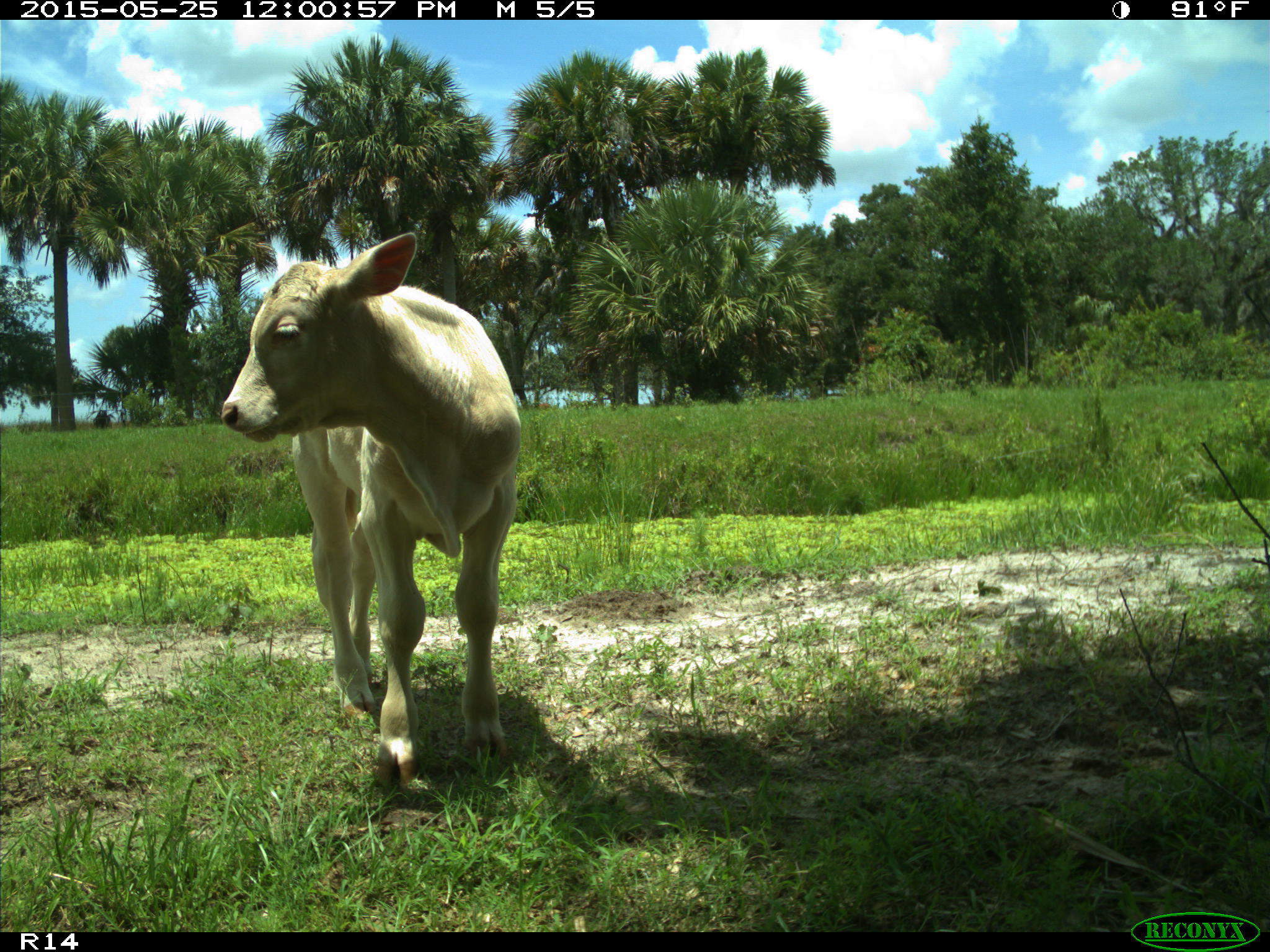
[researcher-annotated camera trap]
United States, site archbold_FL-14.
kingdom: Animalia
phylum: Chordata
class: Mammalia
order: Artiodactyla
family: Bovidae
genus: Bos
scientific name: Bos taurus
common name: domestic cow